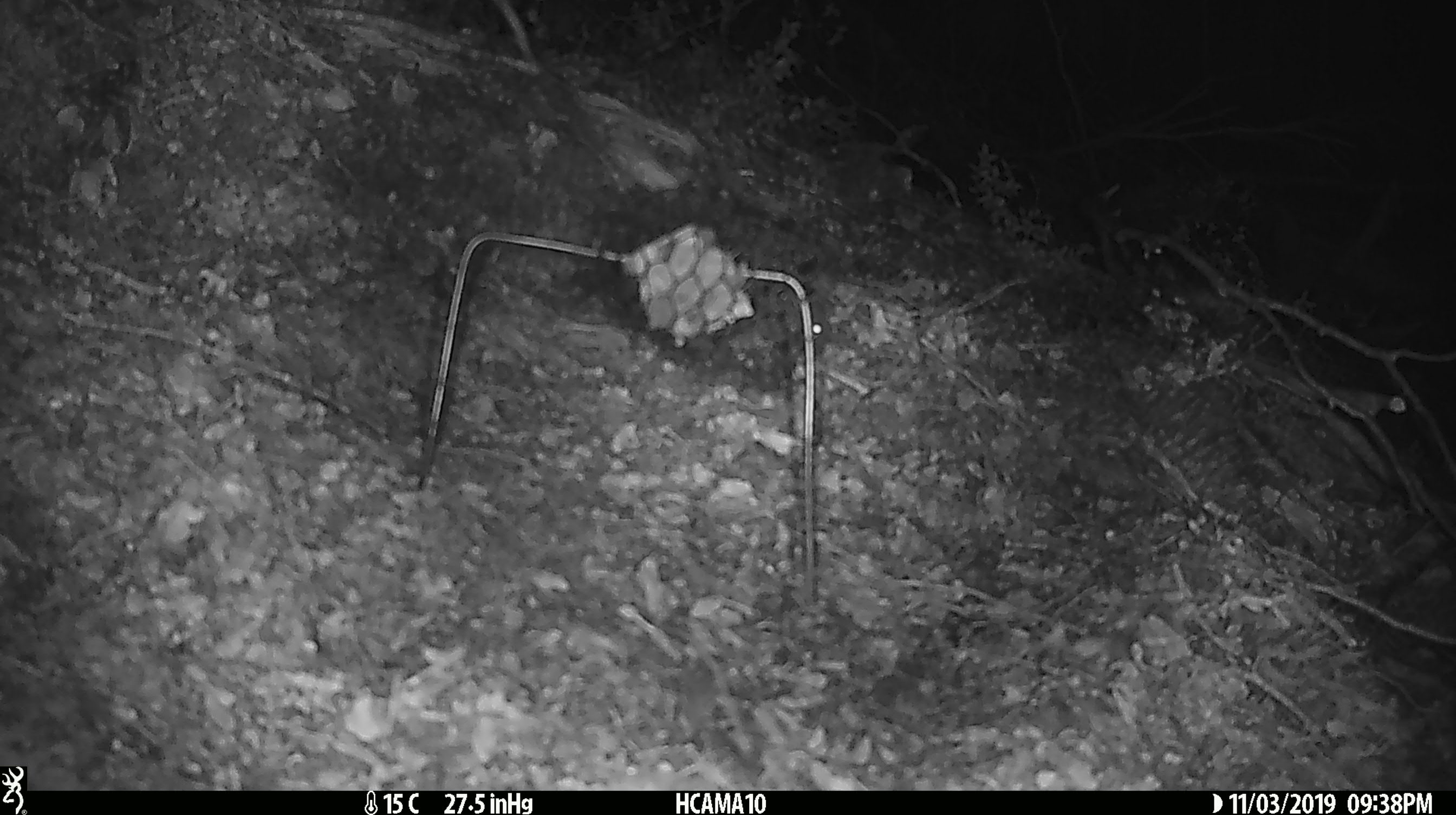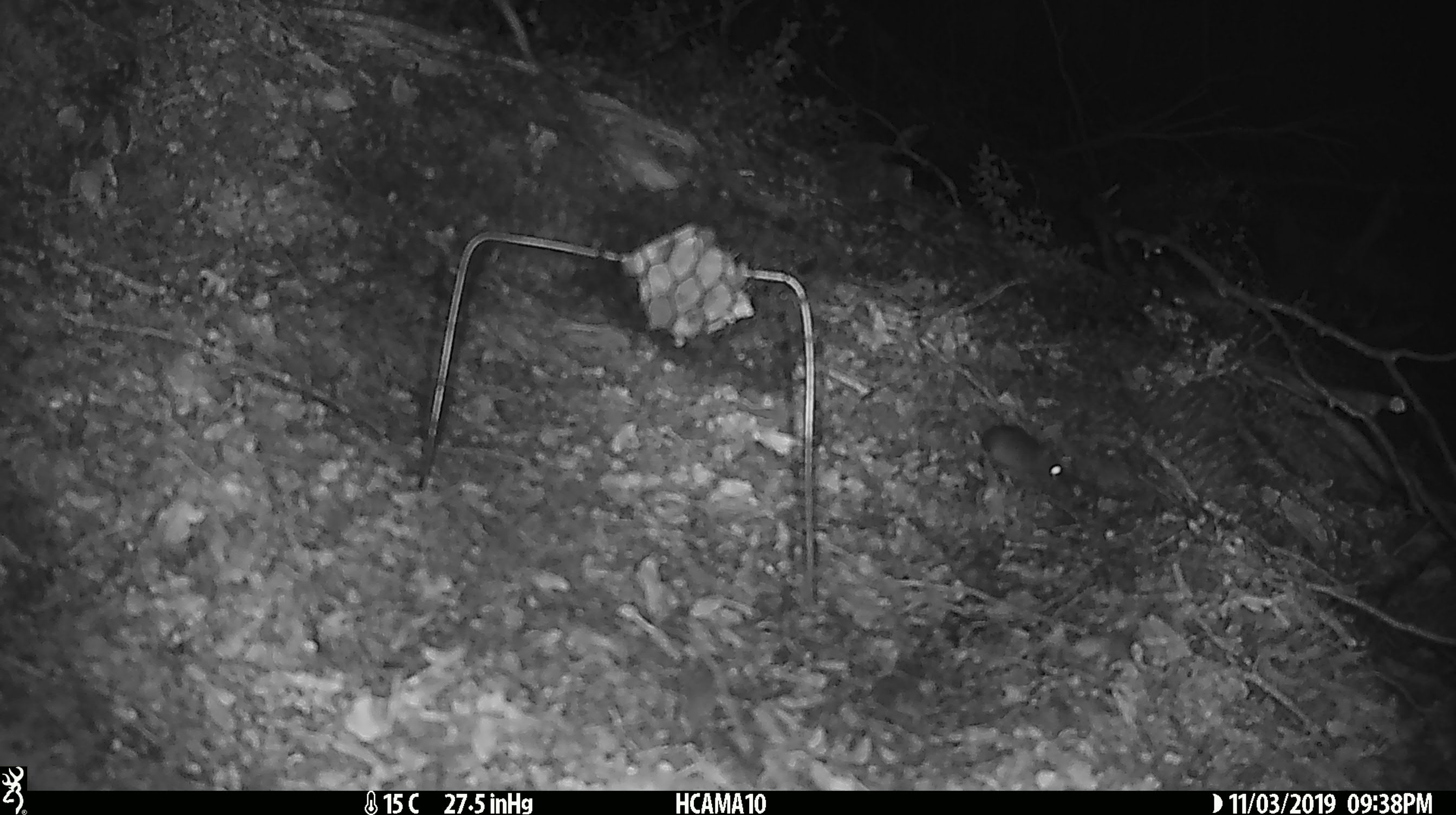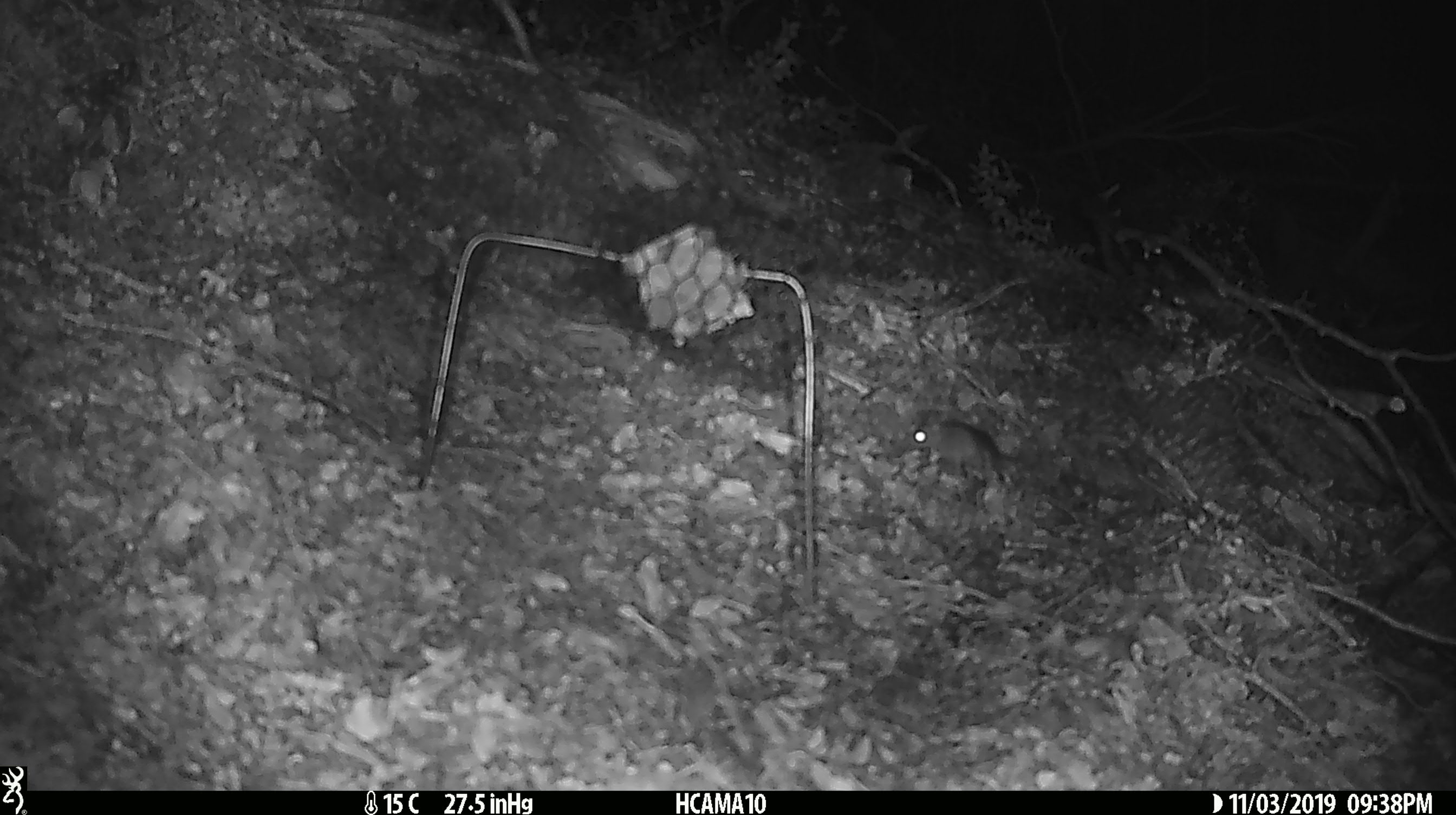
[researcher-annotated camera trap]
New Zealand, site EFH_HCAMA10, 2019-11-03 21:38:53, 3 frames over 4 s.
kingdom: Animalia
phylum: Chordata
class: Mammalia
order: Rodentia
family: Muridae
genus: Mus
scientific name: Mus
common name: mouse